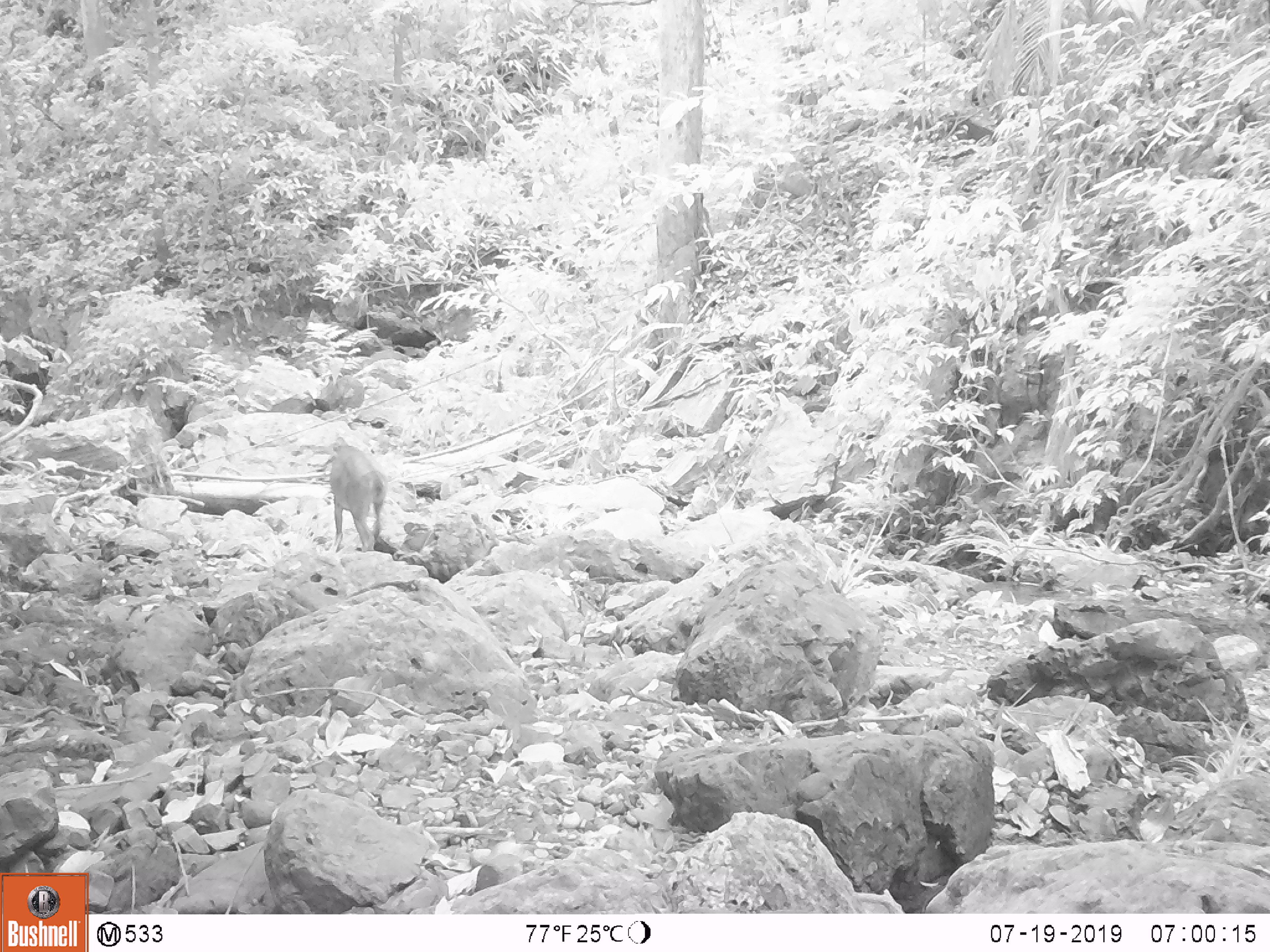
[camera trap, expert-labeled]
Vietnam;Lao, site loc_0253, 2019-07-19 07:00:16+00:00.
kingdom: Animalia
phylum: Chordata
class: Mammalia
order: Artiodactyla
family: Cervidae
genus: Muntiacus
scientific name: Muntiacus rooseveltorum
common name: roosevelt's muntjac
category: roosevelts muntjac group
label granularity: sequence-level